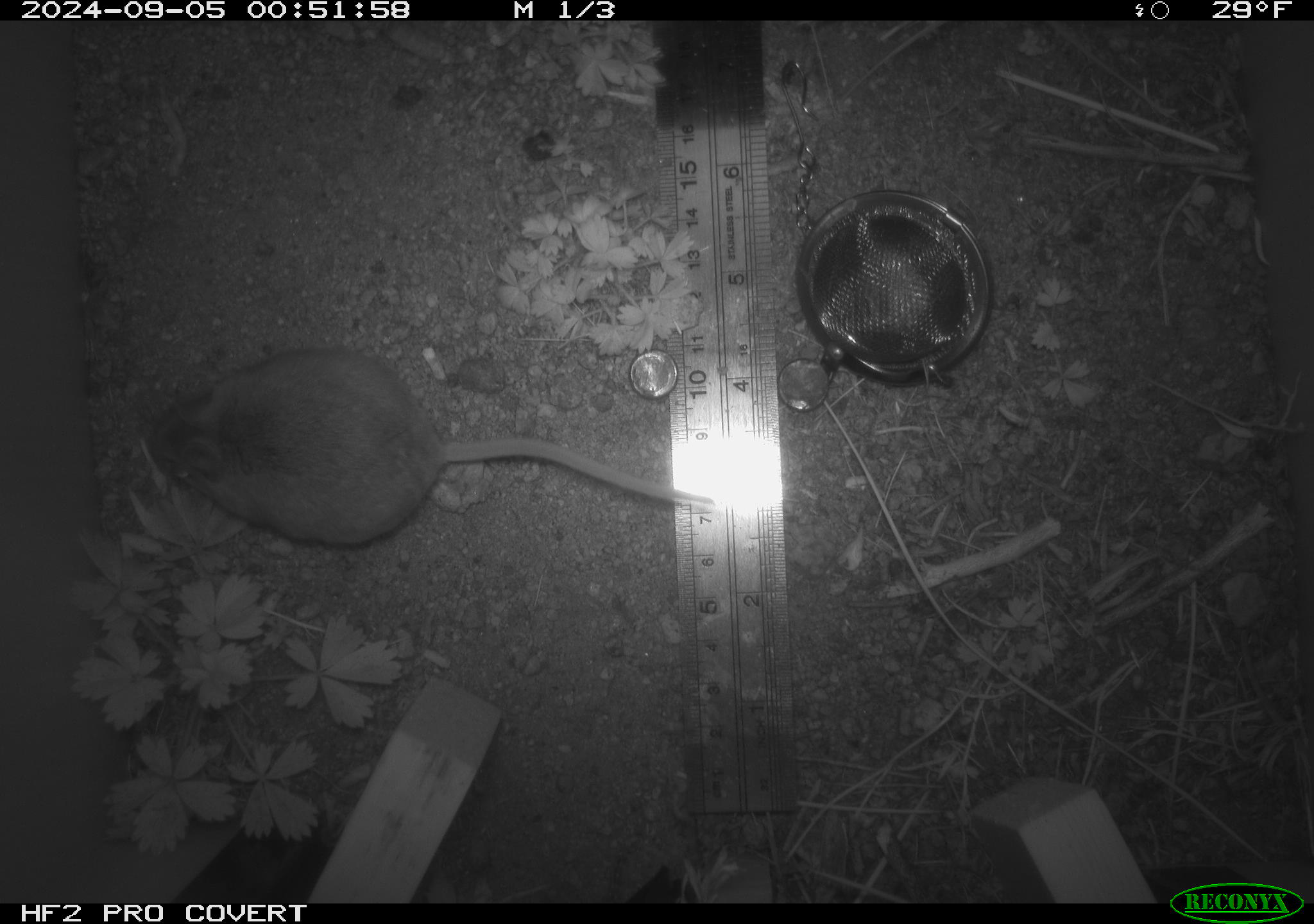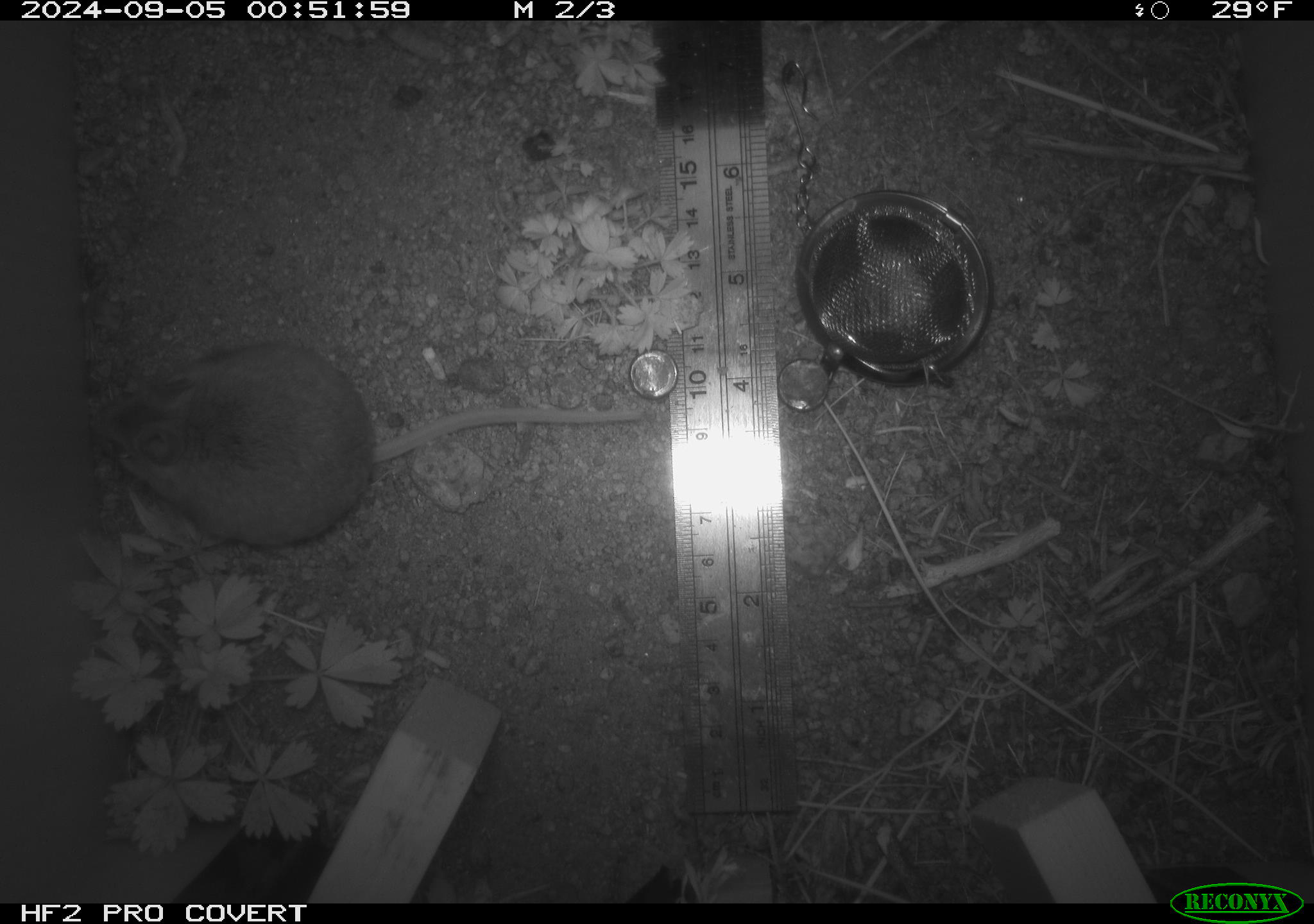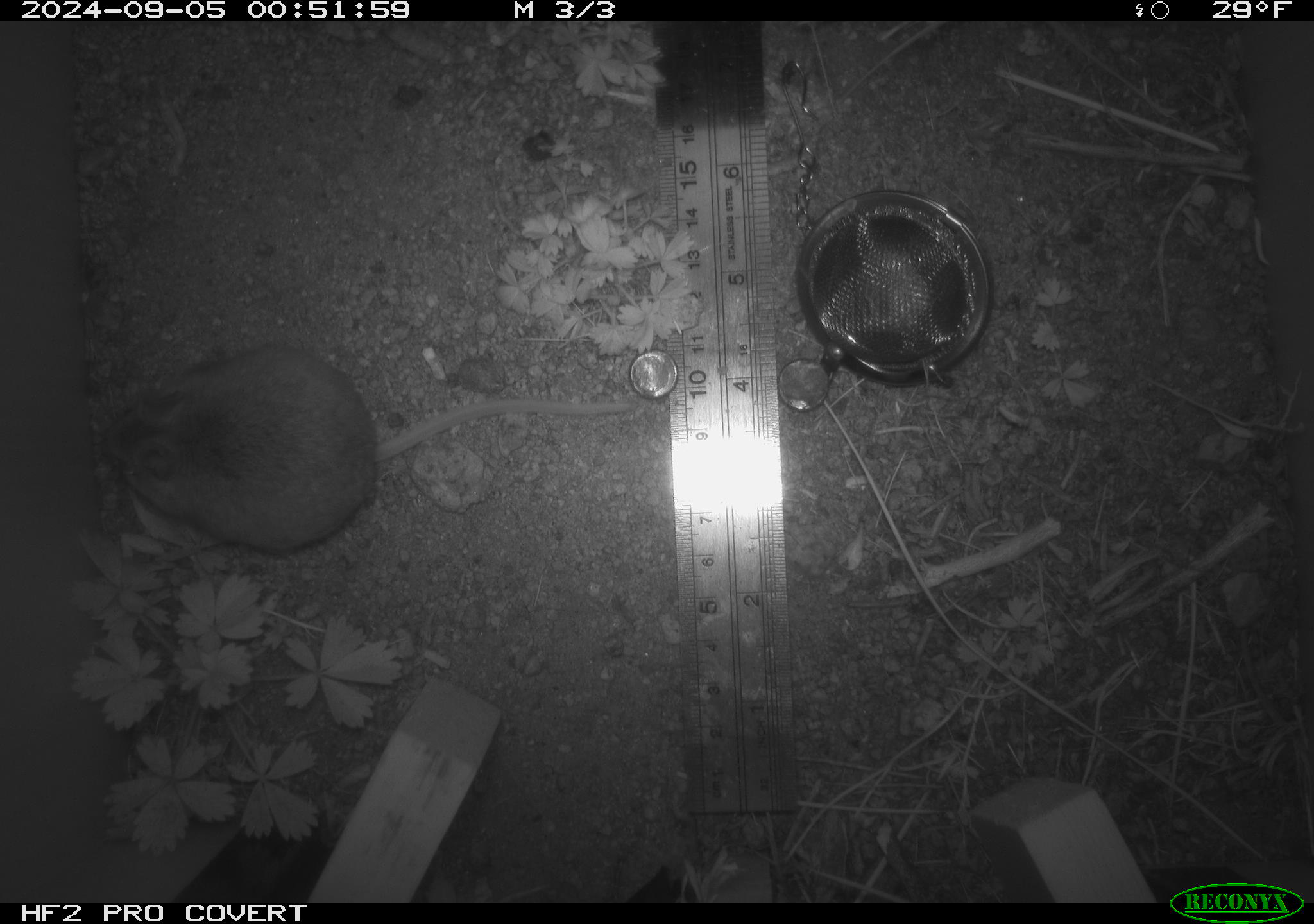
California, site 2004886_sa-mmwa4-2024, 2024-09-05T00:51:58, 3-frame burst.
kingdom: Animalia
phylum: Chordata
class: Mammalia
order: Rodentia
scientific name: Rodentia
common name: mouse species